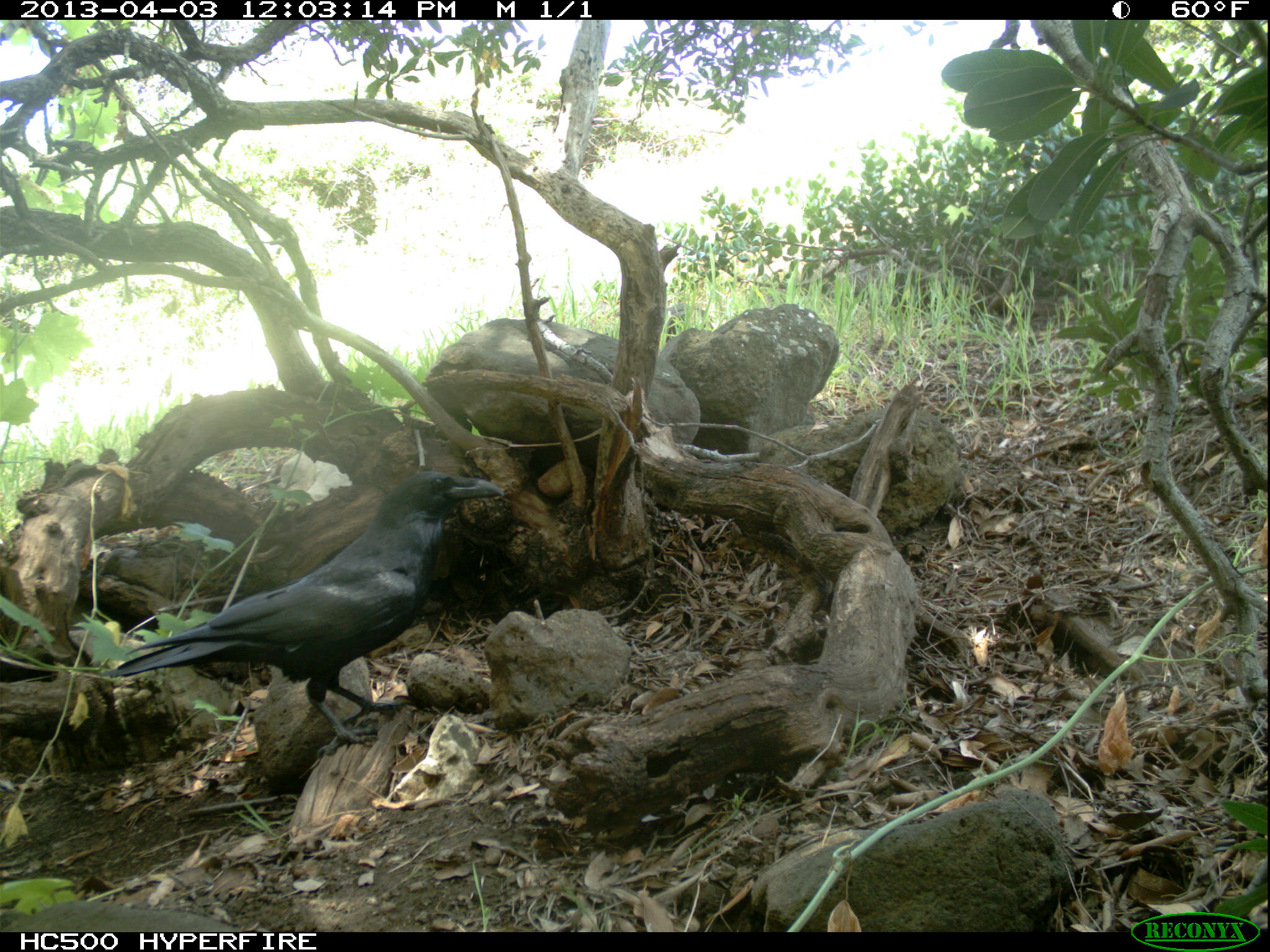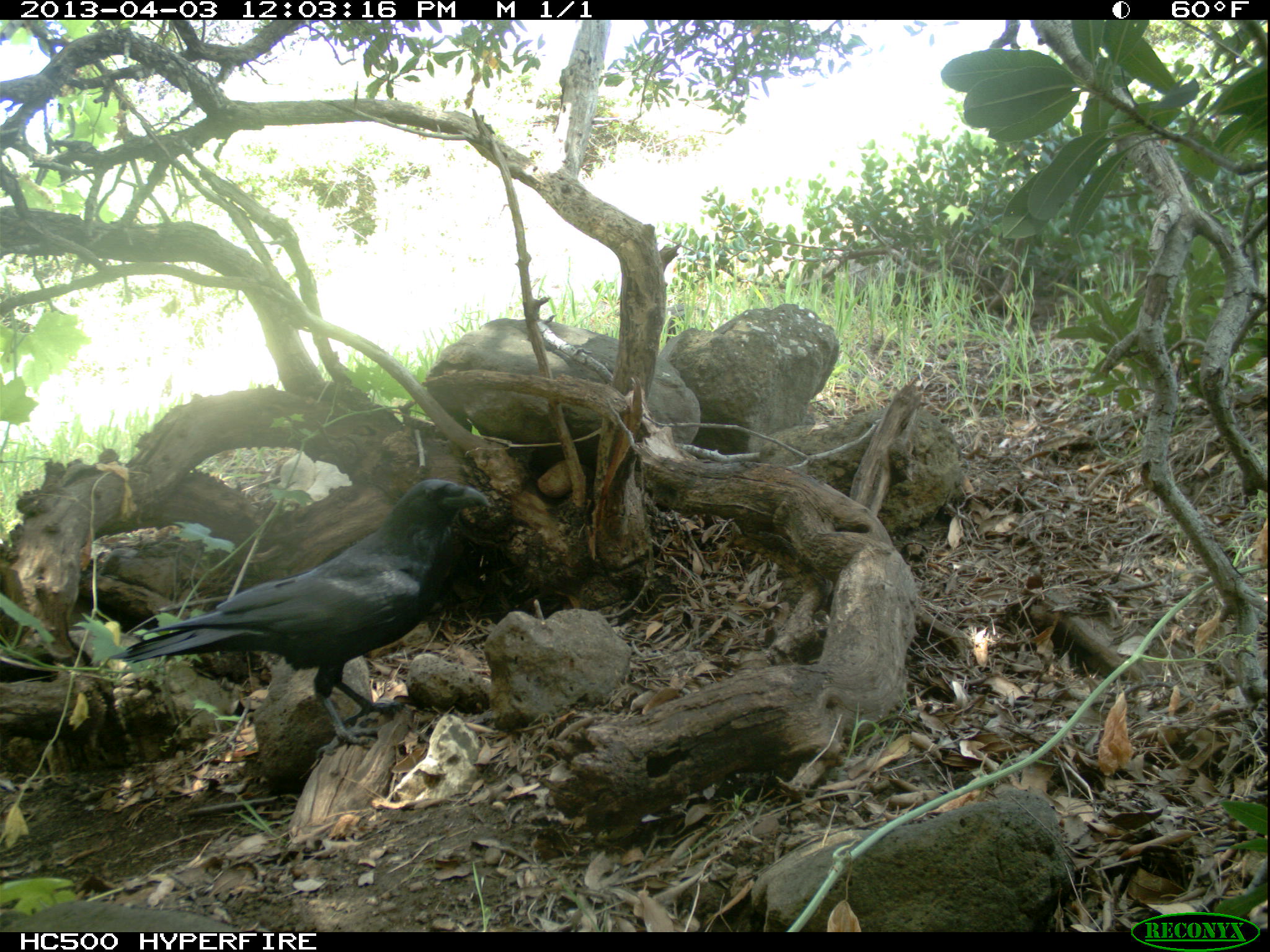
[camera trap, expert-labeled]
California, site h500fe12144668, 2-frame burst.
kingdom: Animalia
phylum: Chordata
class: Aves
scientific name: Aves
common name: bird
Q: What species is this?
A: Bird (Aves).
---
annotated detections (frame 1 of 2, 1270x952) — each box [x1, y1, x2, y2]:
bird: [95, 470, 505, 756]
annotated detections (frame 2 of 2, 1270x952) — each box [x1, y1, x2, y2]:
bird: [112, 478, 517, 757]